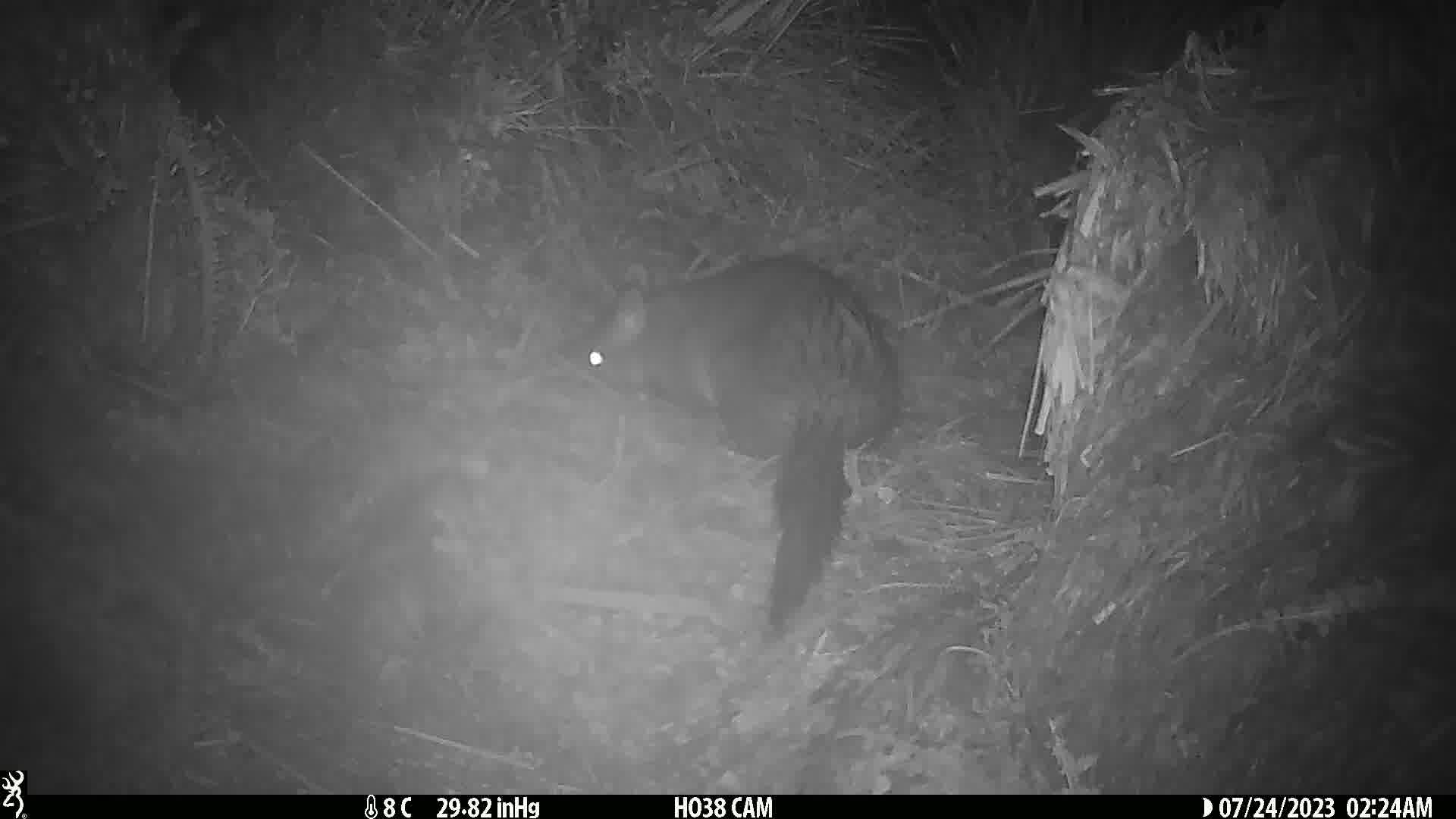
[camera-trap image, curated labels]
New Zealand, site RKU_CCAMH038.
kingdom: Animalia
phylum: Chordata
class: Mammalia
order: Diprotodontia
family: Phalangeridae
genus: Trichosurus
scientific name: Trichosurus vulpecula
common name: common brushtail possum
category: possum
Possum (common brushtail possum) (Trichosurus vulpecula).